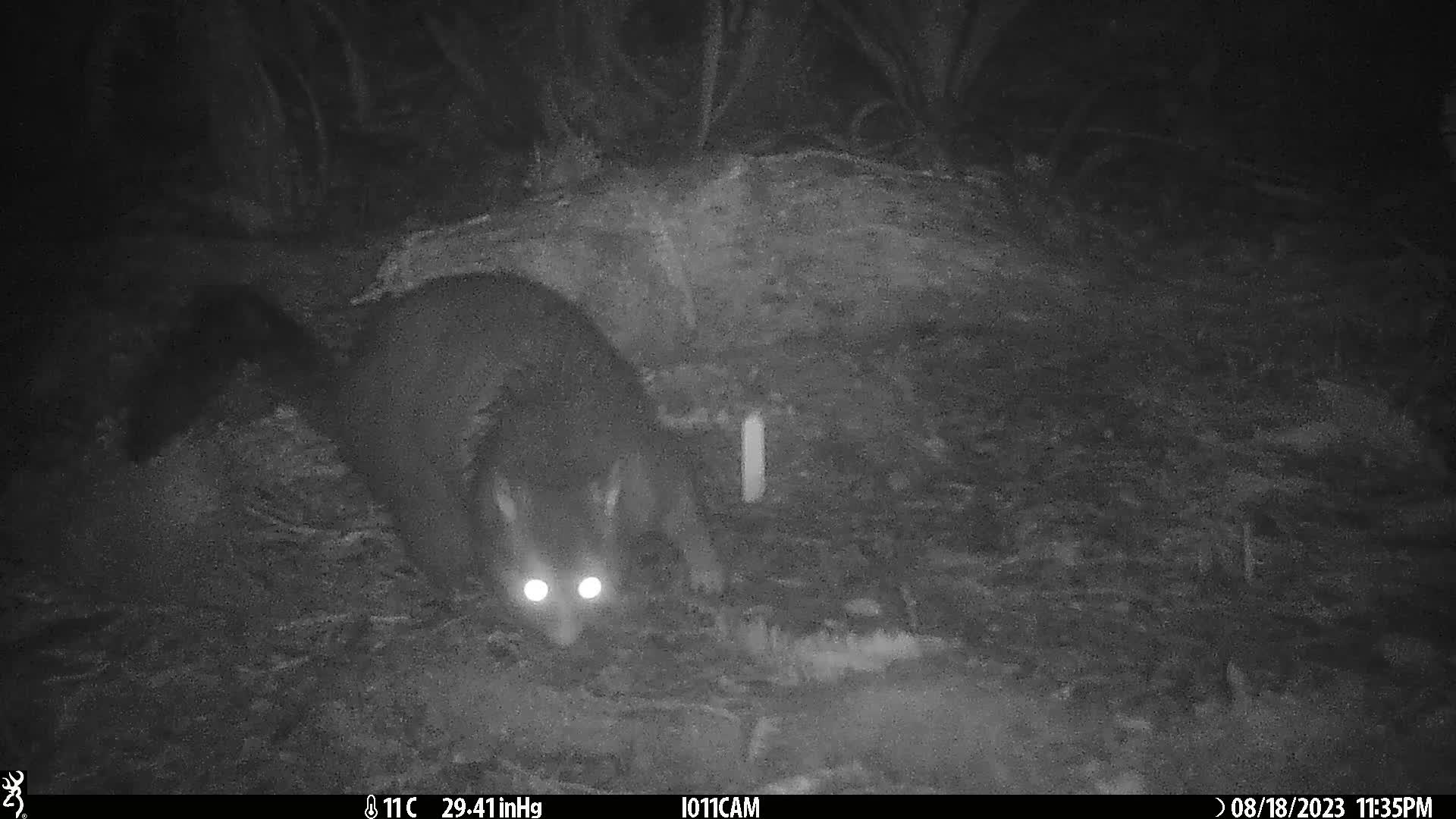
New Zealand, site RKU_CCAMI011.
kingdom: Animalia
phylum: Chordata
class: Mammalia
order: Diprotodontia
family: Phalangeridae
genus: Trichosurus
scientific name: Trichosurus vulpecula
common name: common brushtail possum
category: possum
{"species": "possum (common brushtail possum) (Trichosurus vulpecula)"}